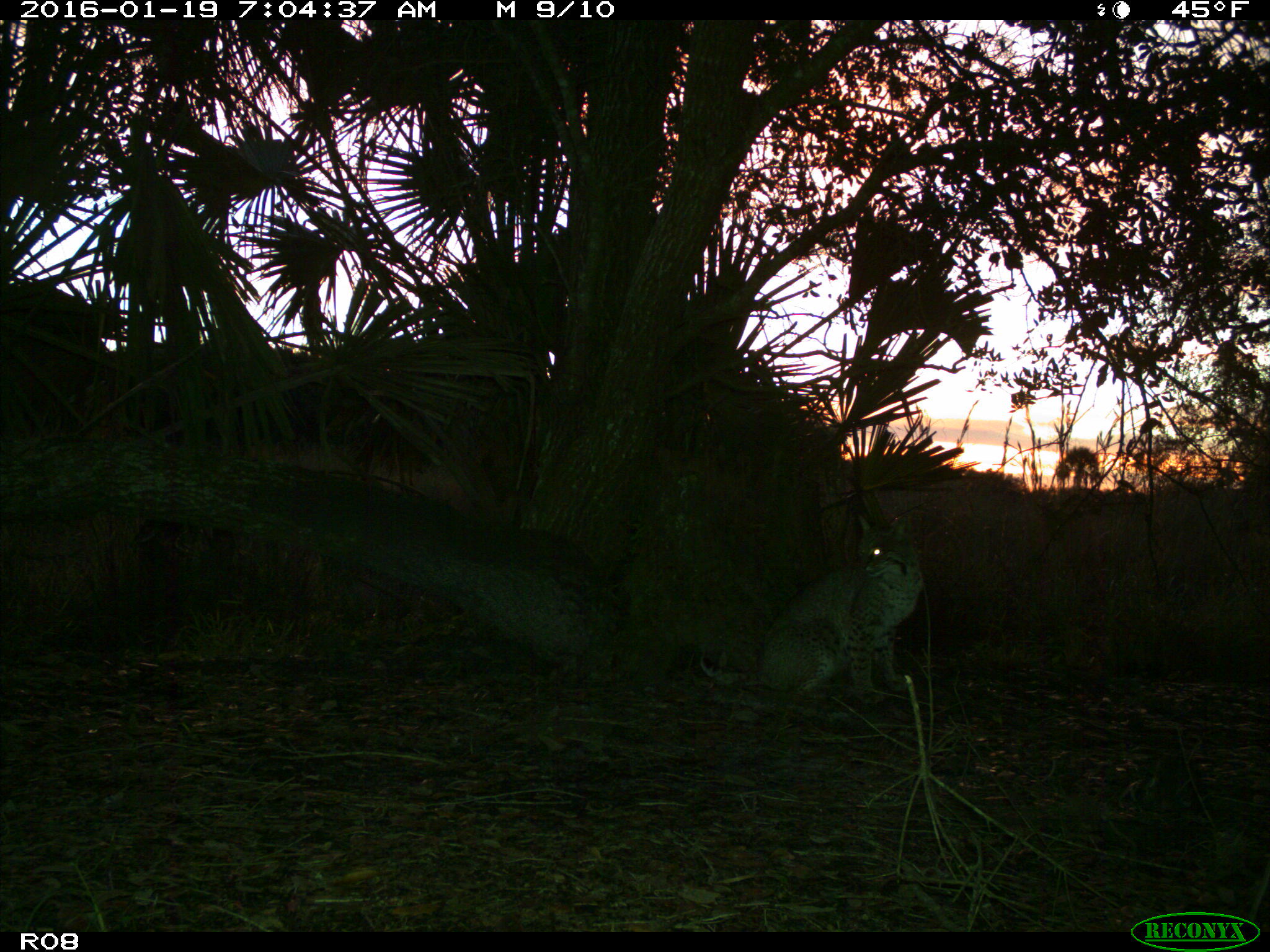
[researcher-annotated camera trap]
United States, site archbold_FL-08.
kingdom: Animalia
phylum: Chordata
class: Mammalia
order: Carnivora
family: Felidae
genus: Lynx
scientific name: Lynx rufus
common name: bobcat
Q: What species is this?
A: Lynx rufus (bobcat).